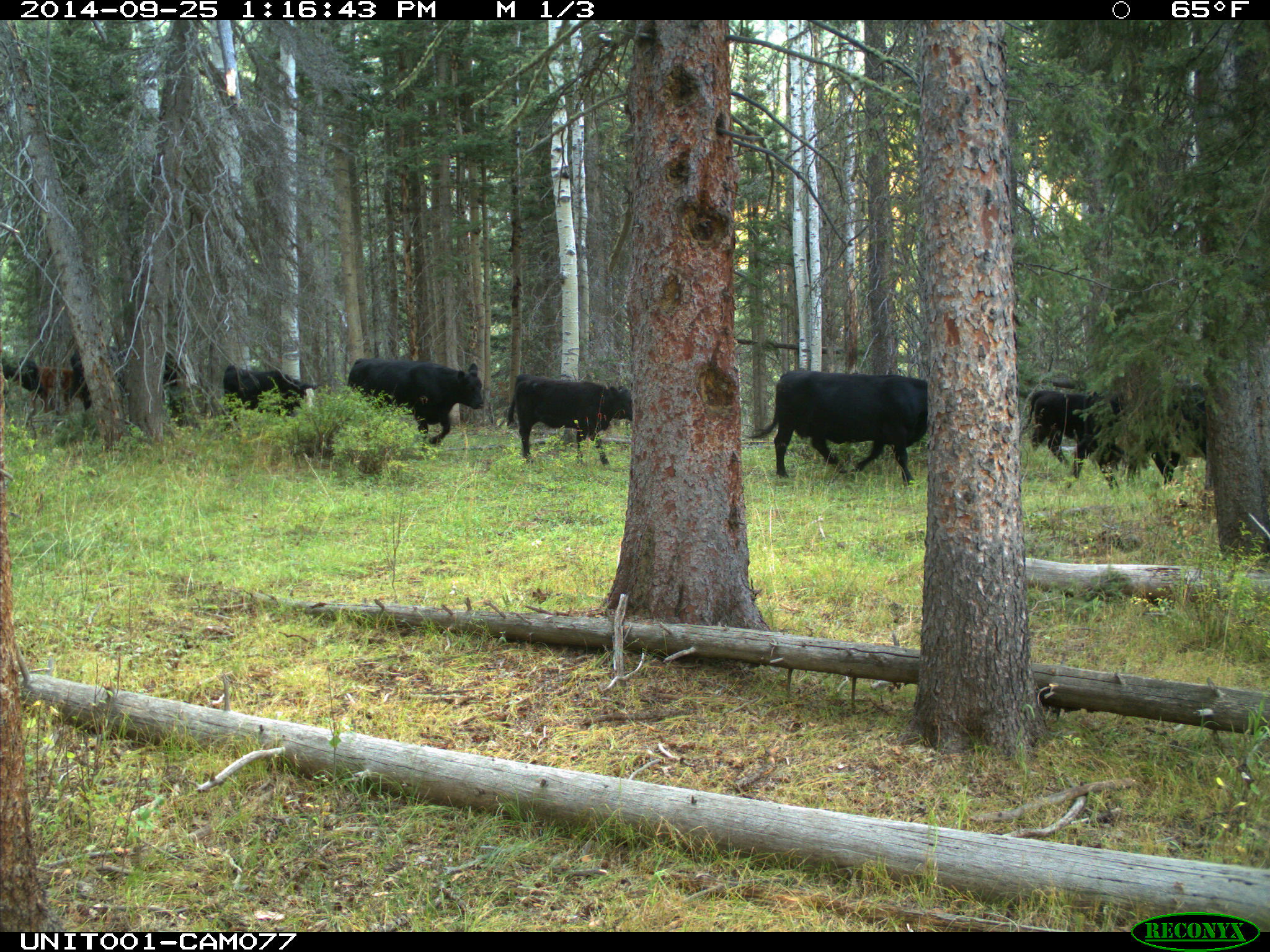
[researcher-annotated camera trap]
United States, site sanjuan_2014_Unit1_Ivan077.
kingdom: Animalia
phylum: Chordata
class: Mammalia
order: Artiodactyla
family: Bovidae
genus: Bos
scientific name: Bos taurus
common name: domestic cow